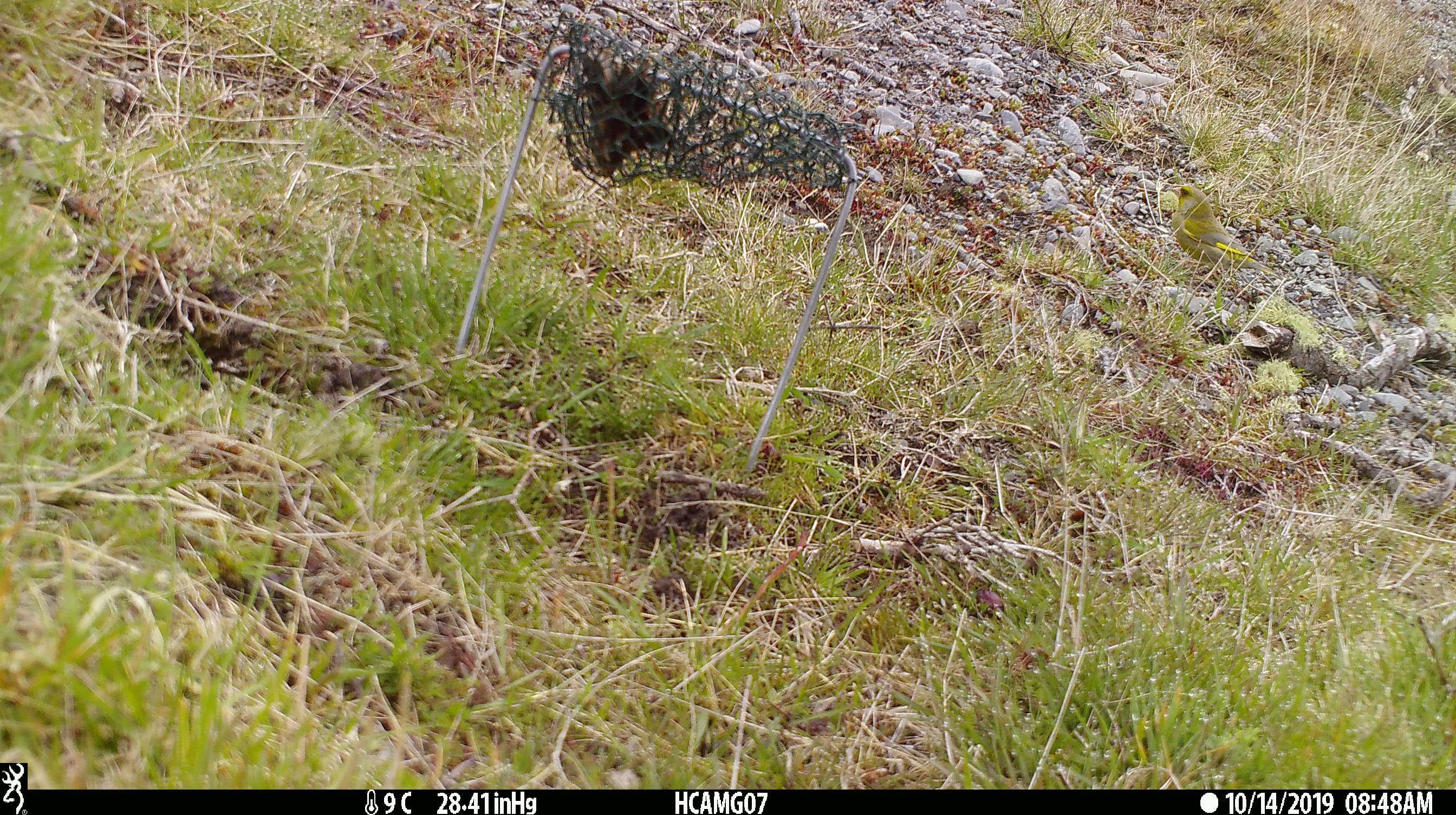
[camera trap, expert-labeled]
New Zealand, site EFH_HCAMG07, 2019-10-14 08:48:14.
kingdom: Animalia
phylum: Chordata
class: Aves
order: Passeriformes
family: Fringillidae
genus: Chloris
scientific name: Chloris chloris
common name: greenfinch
Greenfinch (Chloris chloris).